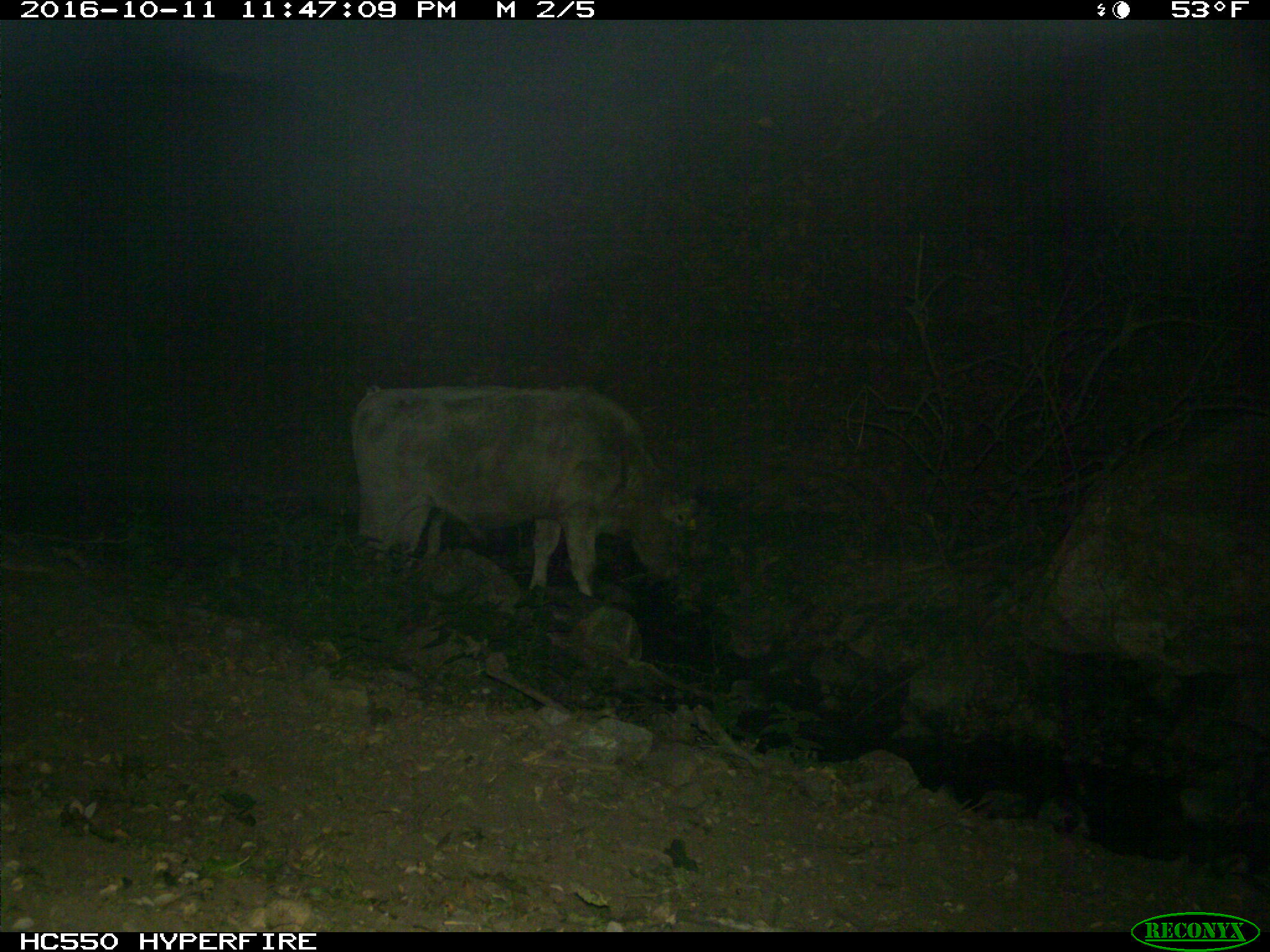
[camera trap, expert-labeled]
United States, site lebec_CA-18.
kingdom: Animalia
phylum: Chordata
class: Mammalia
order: Artiodactyla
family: Bovidae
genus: Bos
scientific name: Bos taurus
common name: domestic cow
Bos taurus (domestic cow).